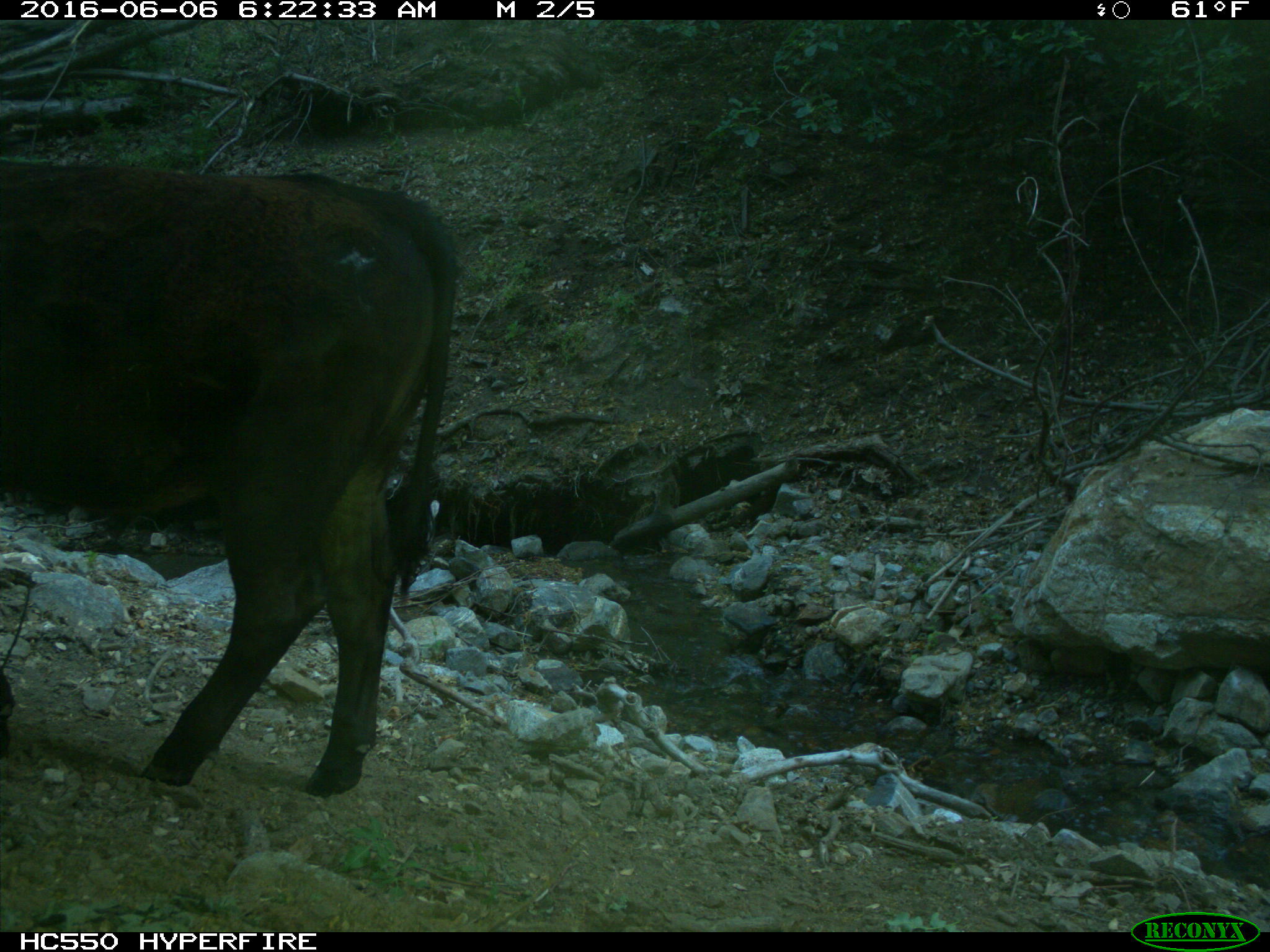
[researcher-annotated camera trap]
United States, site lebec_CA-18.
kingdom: Animalia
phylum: Chordata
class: Mammalia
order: Artiodactyla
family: Bovidae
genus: Bos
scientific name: Bos taurus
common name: domestic cow